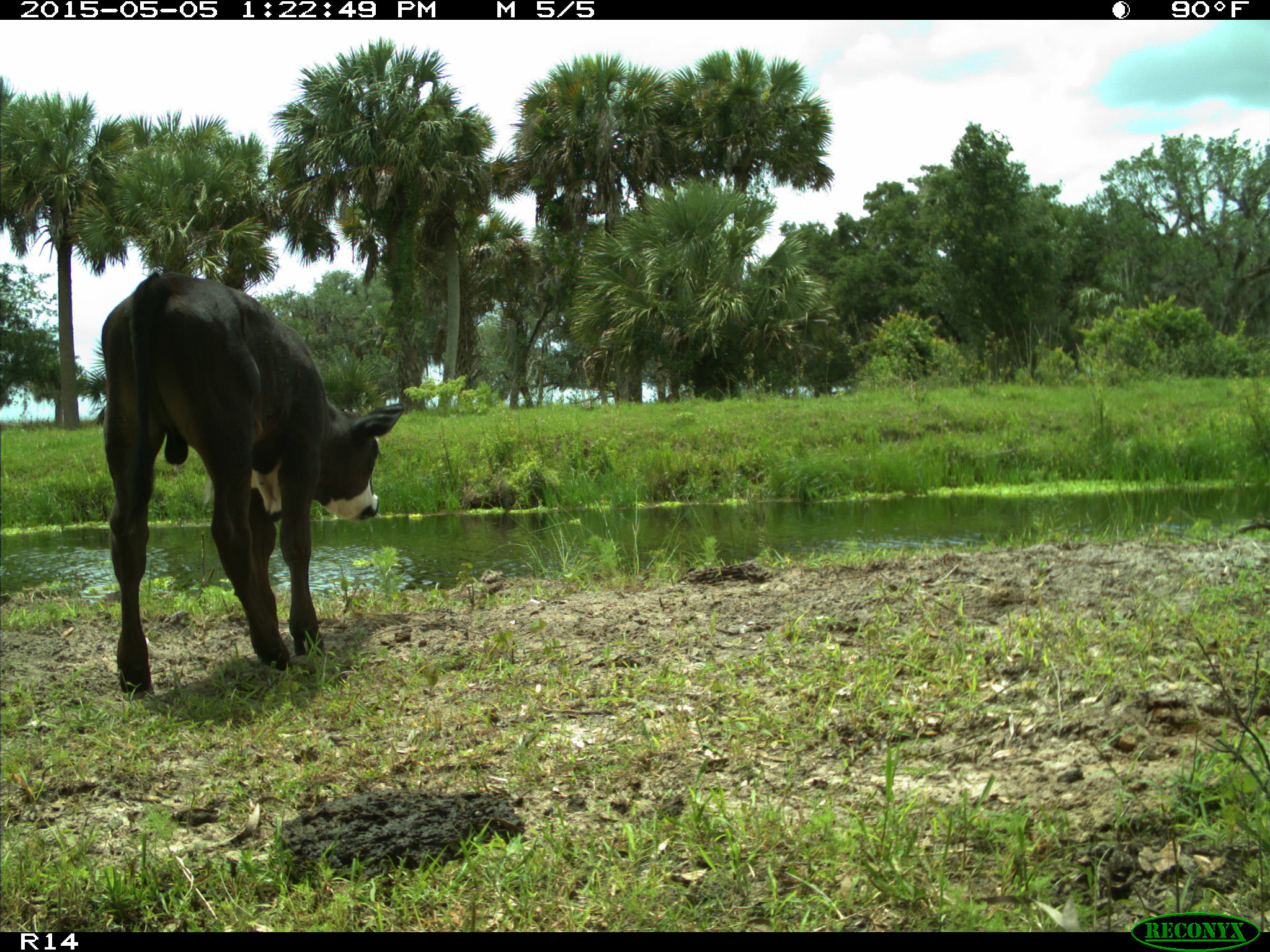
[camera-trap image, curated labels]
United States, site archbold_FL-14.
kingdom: Animalia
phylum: Chordata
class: Mammalia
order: Artiodactyla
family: Bovidae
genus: Bos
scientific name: Bos taurus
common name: domestic cow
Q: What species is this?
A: Bos taurus (domestic cow).